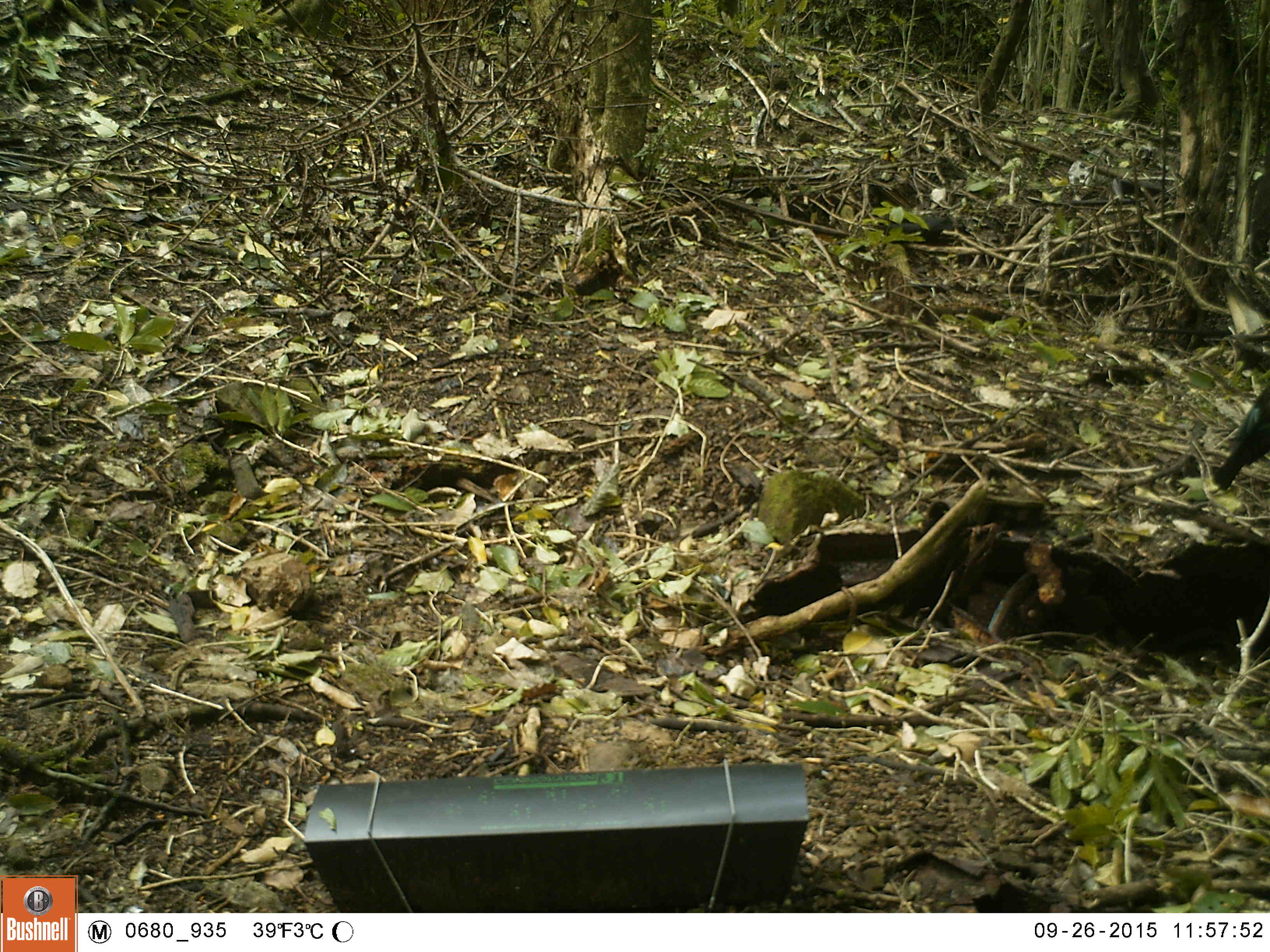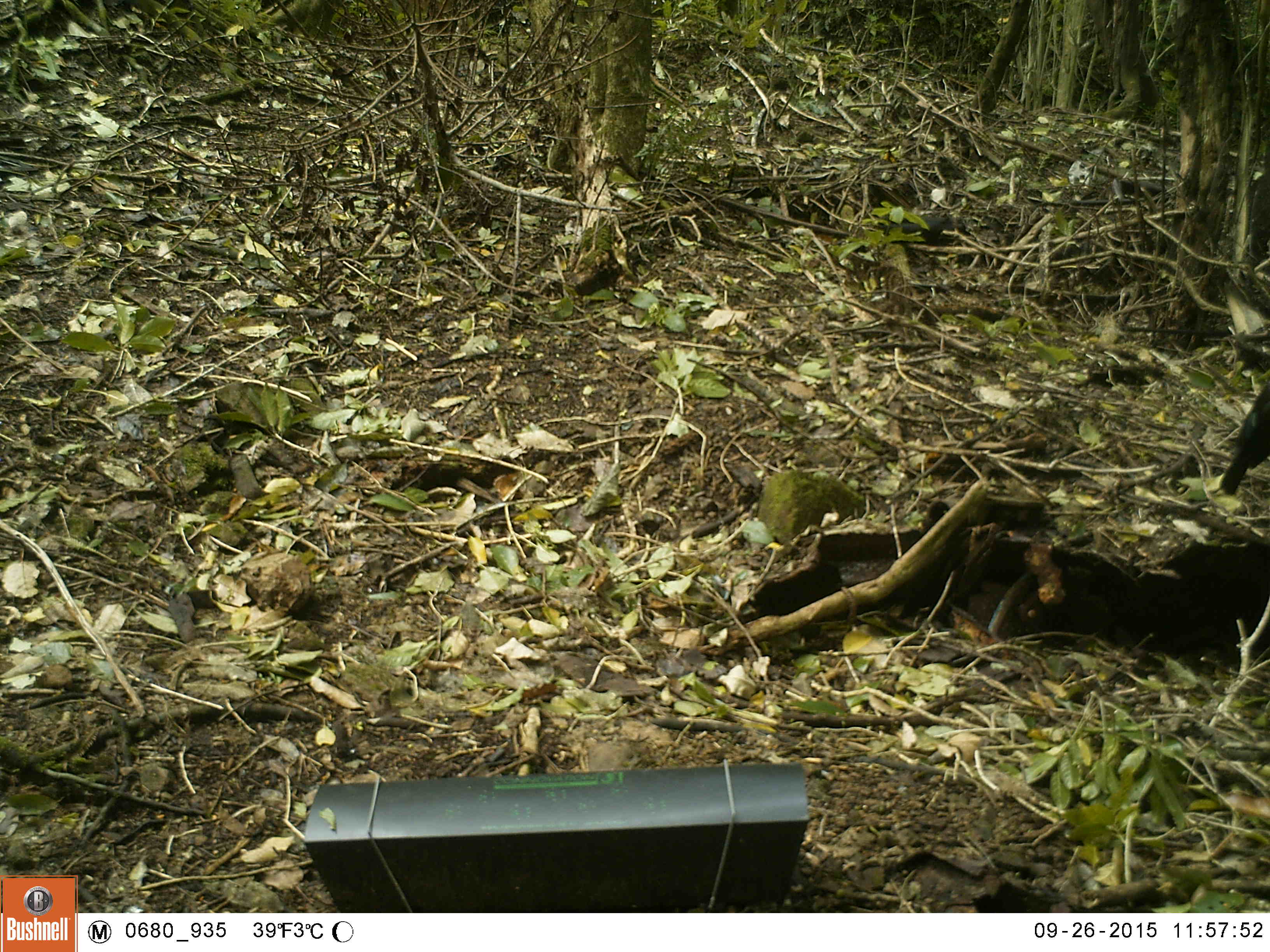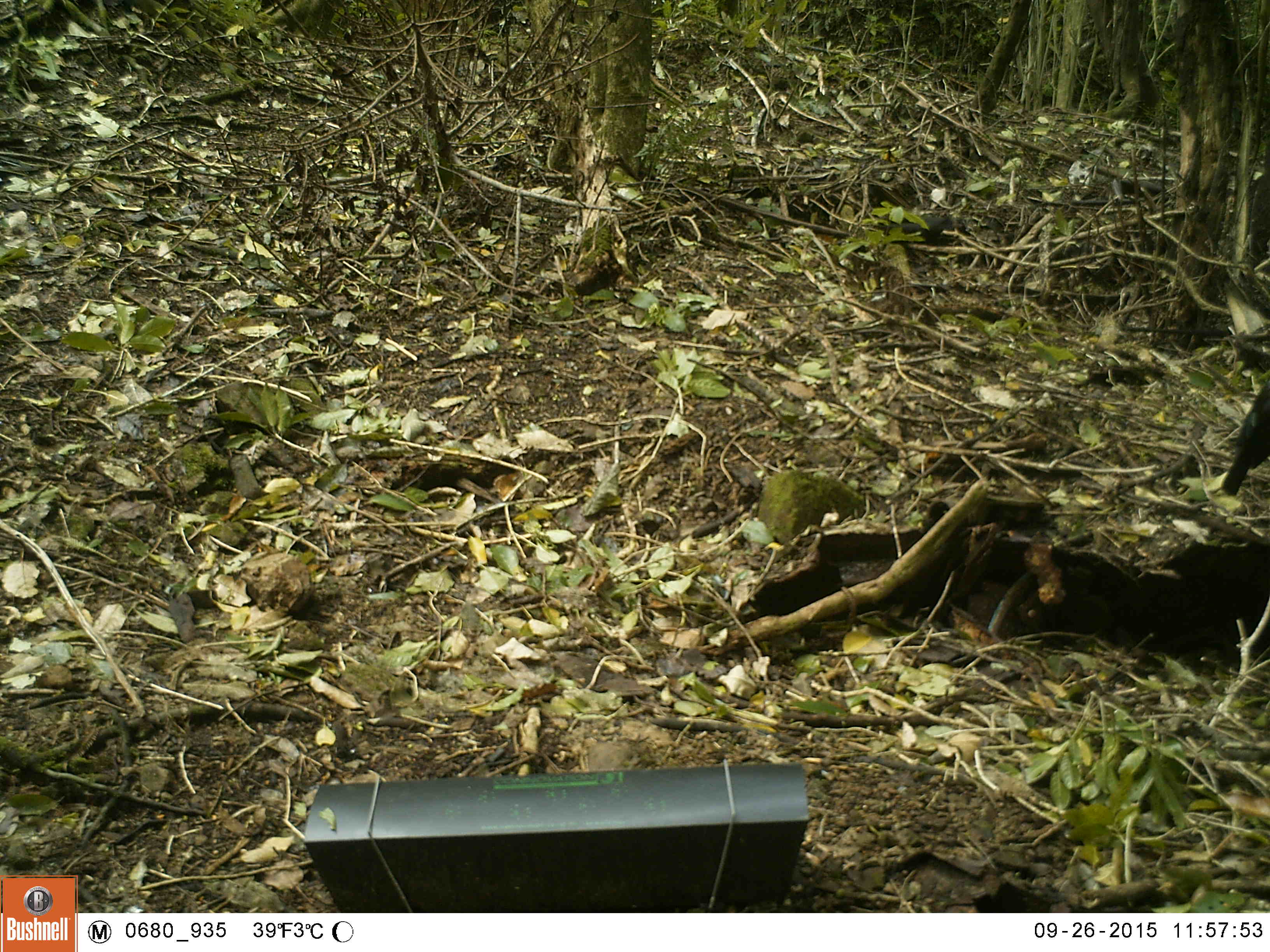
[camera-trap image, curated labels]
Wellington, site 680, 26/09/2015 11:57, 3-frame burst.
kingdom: Animalia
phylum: Chordata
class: Aves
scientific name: Aves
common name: bird